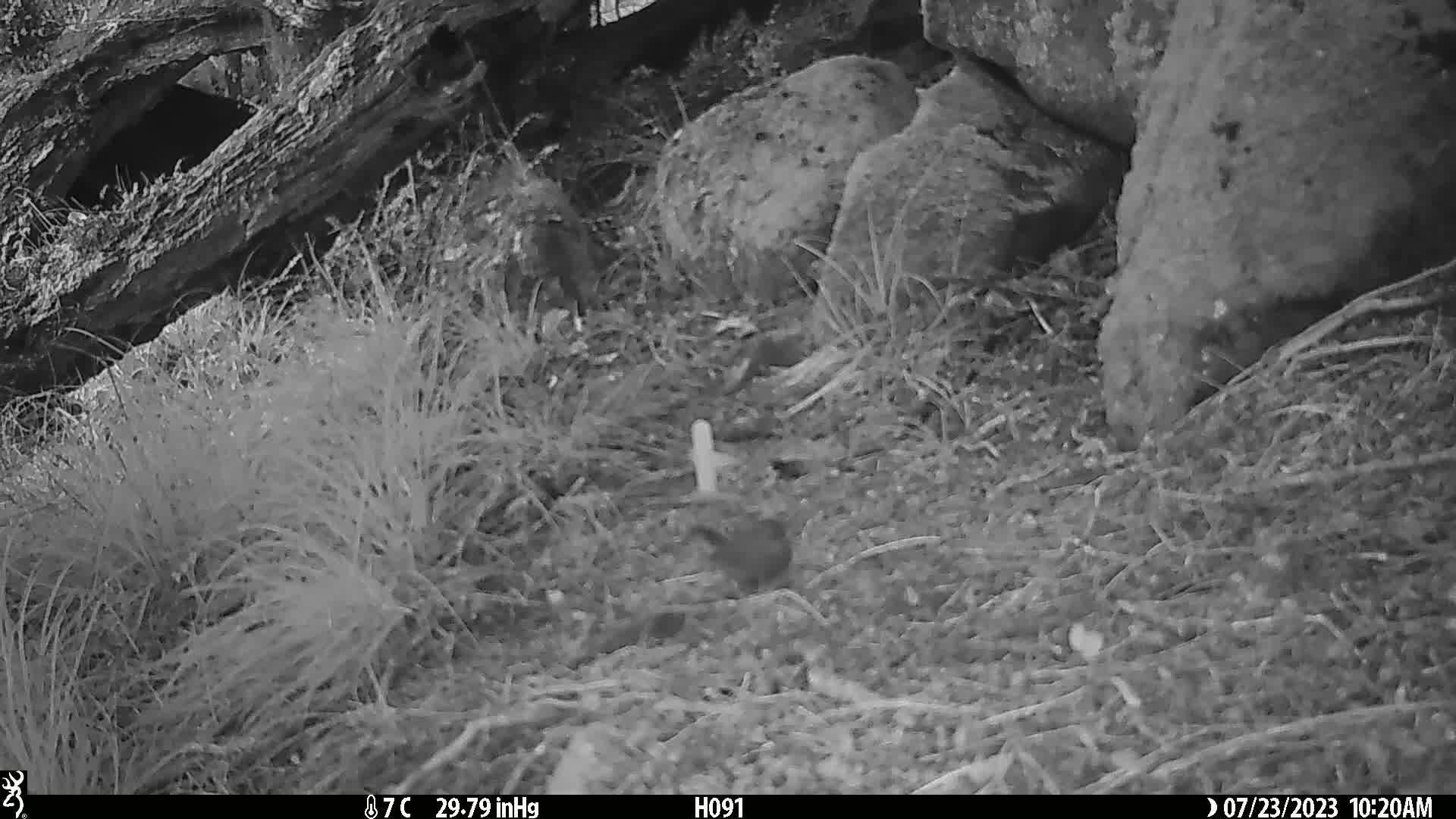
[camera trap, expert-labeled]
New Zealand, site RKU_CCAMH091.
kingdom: Animalia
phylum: Chordata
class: Aves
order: Passeriformes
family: Prunellidae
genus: Prunella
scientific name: Prunella modularis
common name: dunnock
Dunnock (Prunella modularis).